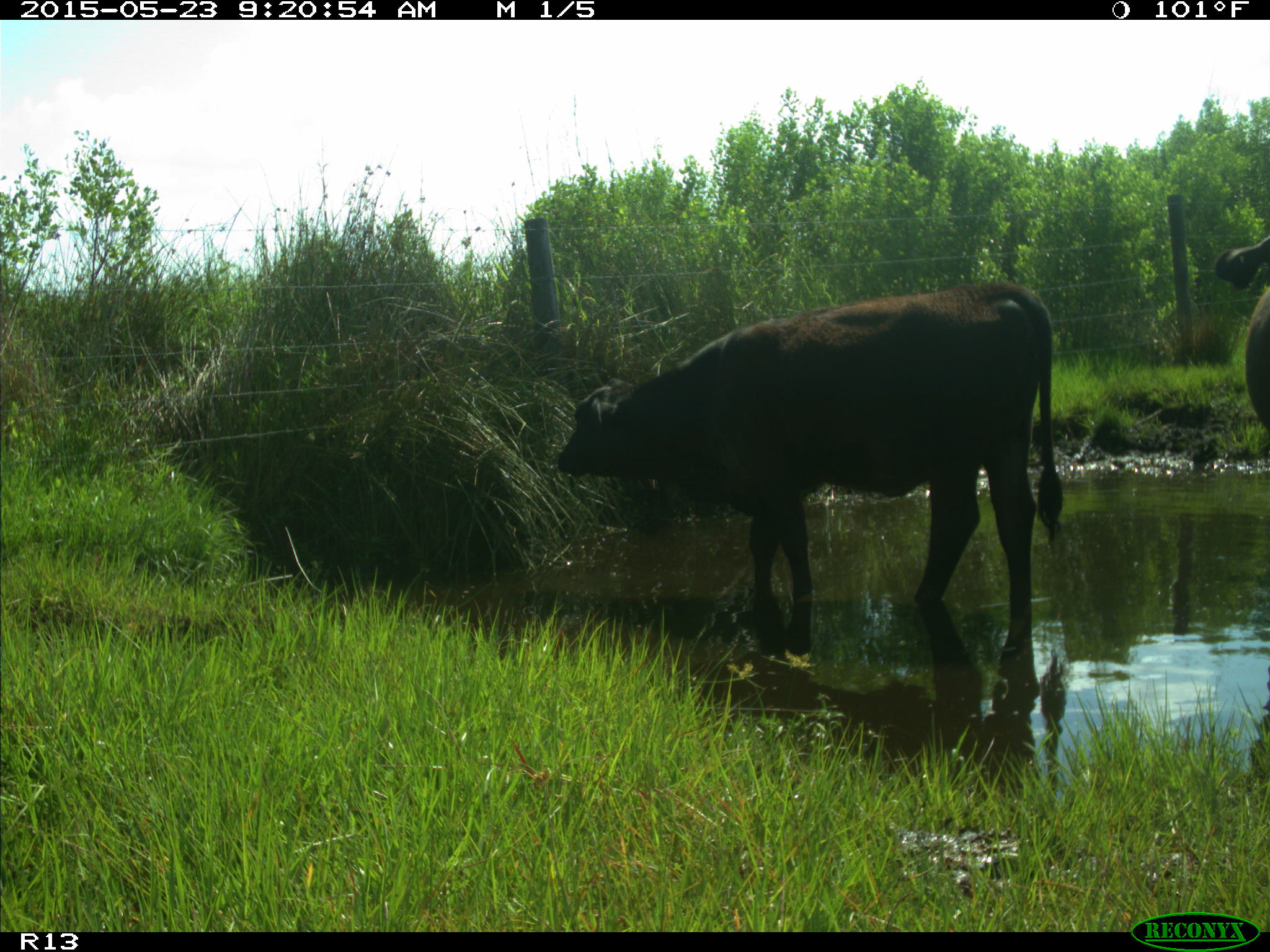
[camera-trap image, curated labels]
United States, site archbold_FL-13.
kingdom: Animalia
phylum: Chordata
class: Mammalia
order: Artiodactyla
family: Bovidae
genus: Bos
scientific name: Bos taurus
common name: domestic cow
Bos taurus (domestic cow).